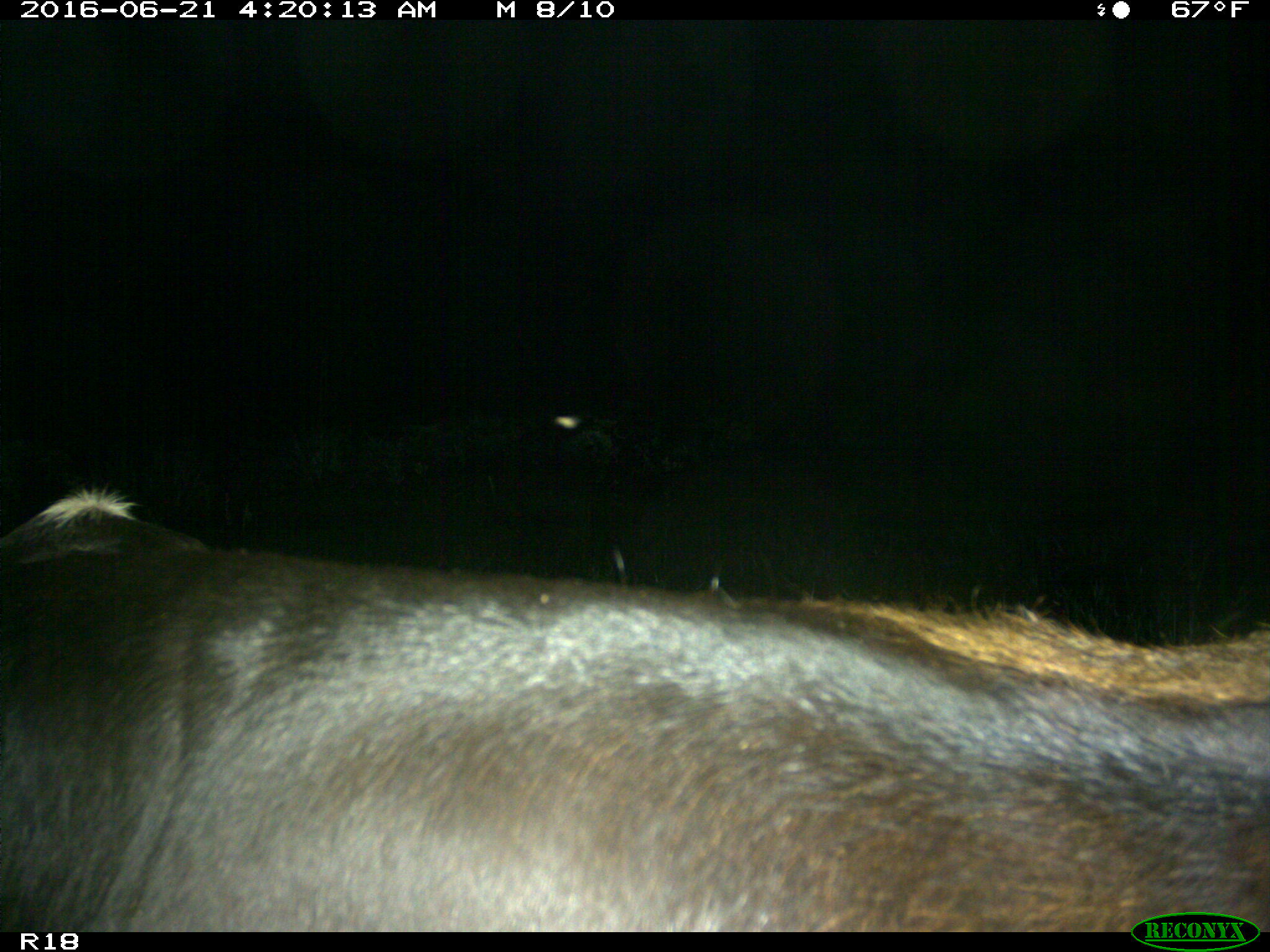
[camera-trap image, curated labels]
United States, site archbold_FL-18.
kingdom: Animalia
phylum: Chordata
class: Mammalia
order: Artiodactyla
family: Bovidae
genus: Bos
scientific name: Bos taurus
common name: domestic cow